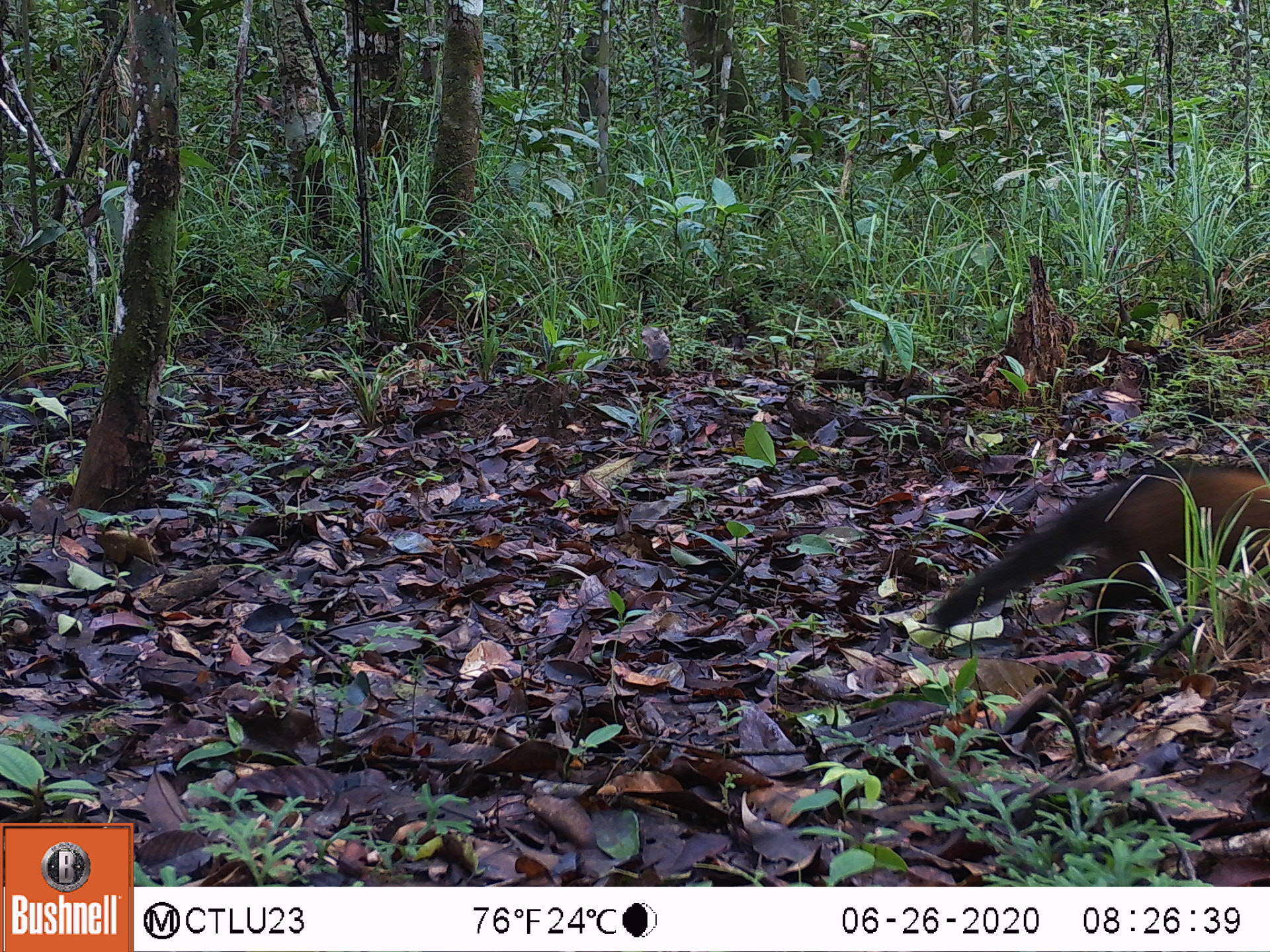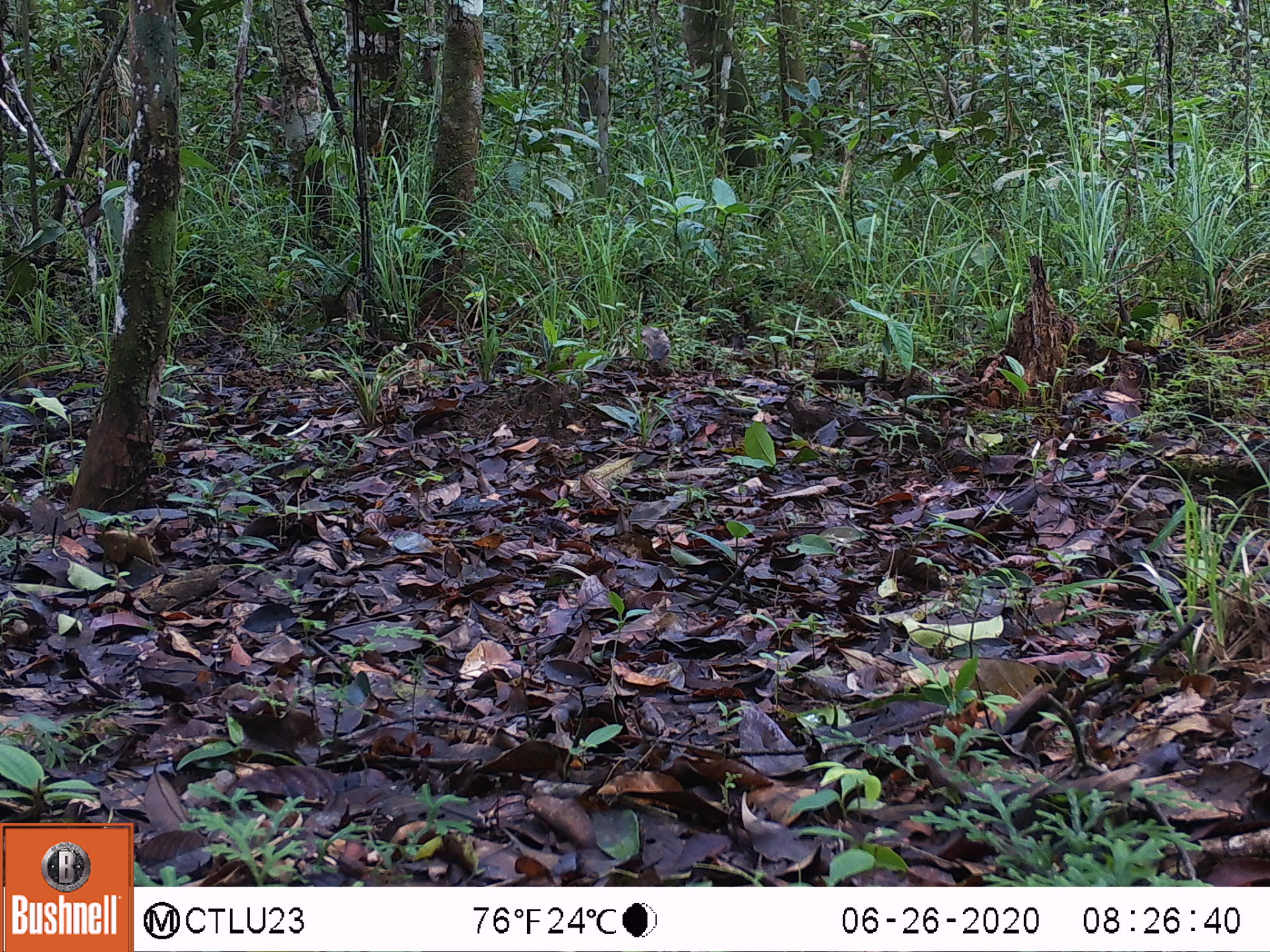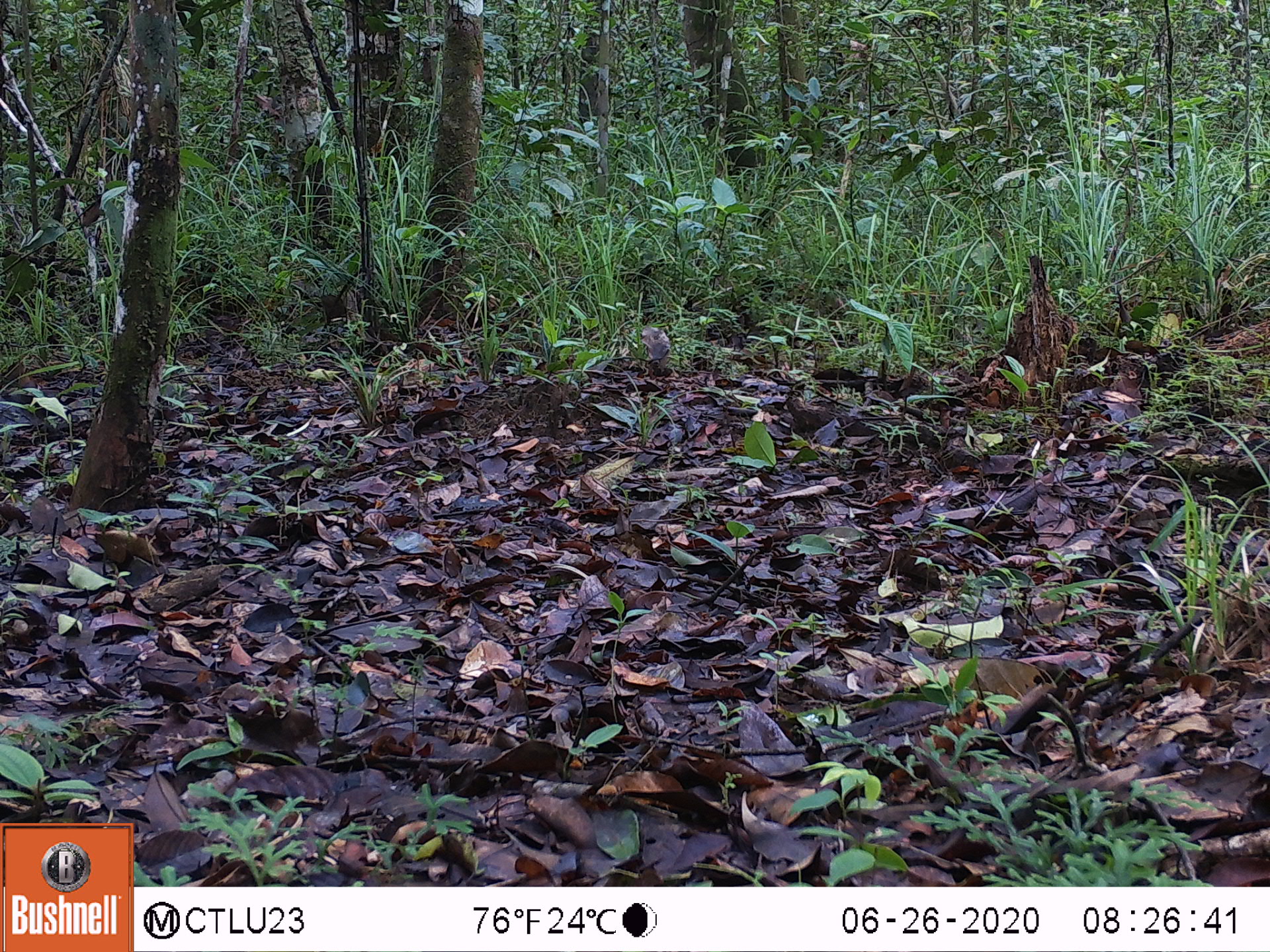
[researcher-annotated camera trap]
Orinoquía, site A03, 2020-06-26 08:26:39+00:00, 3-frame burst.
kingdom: Animalia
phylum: Chordata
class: Mammalia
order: Carnivora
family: Procyonidae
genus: Nasua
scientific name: Nasua nasua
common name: south american coati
South american coati (Nasua nasua).